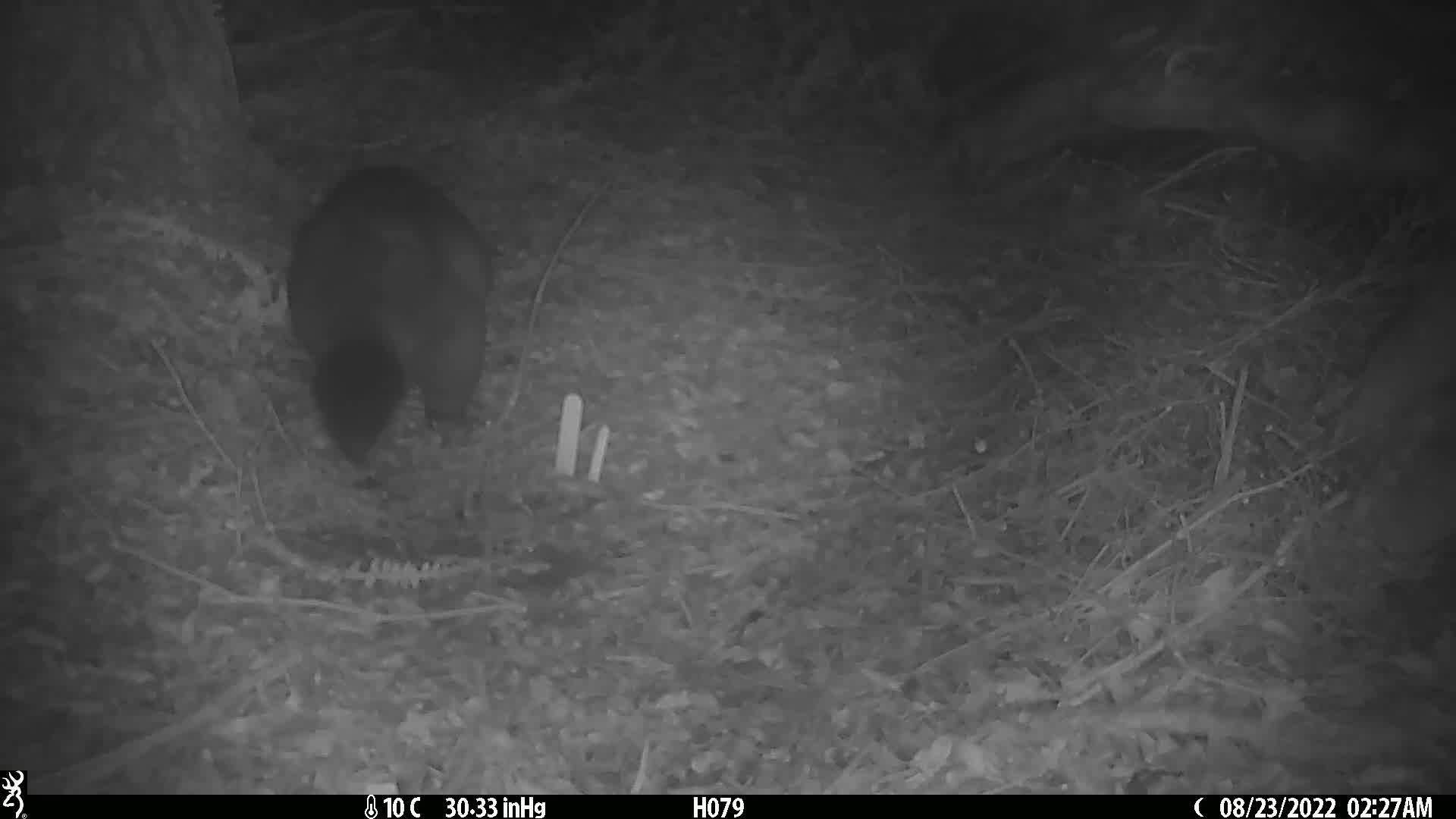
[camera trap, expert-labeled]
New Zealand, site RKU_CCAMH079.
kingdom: Animalia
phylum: Chordata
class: Mammalia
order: Diprotodontia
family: Phalangeridae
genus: Trichosurus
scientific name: Trichosurus vulpecula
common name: common brushtail possum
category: possum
Possum (common brushtail possum) (Trichosurus vulpecula).